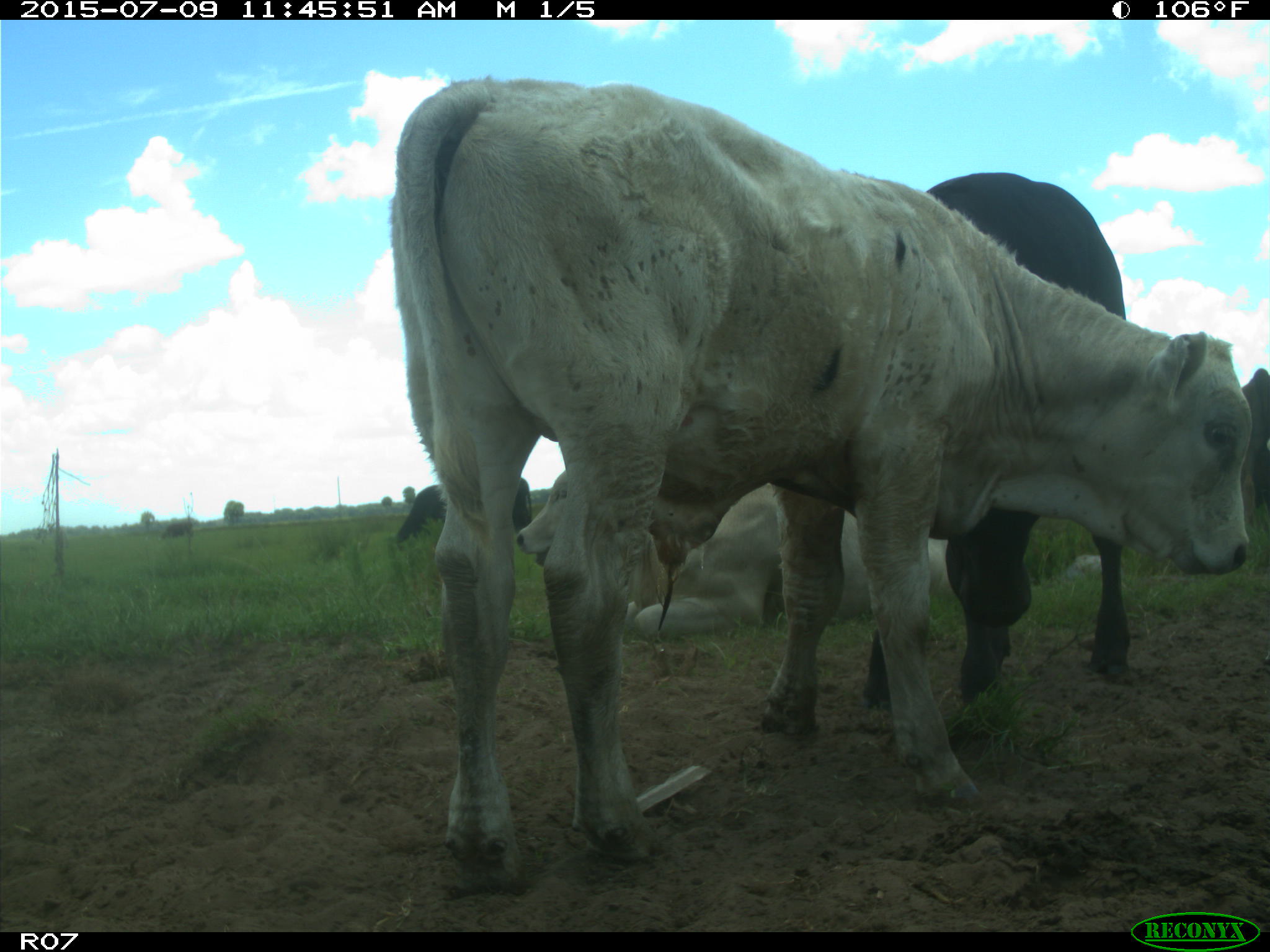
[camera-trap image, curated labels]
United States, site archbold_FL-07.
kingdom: Animalia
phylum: Chordata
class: Mammalia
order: Artiodactyla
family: Bovidae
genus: Bos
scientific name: Bos taurus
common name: domestic cow